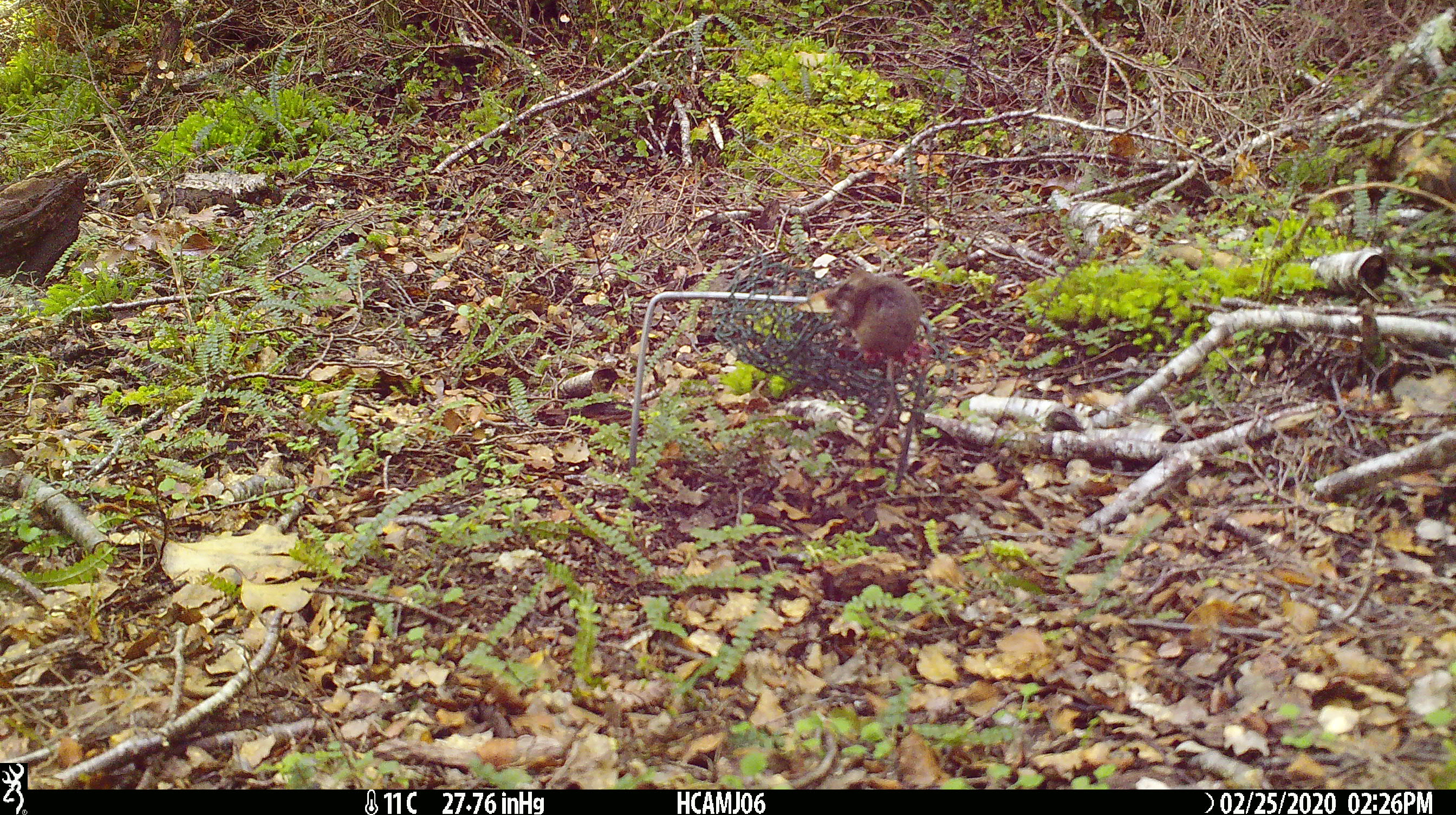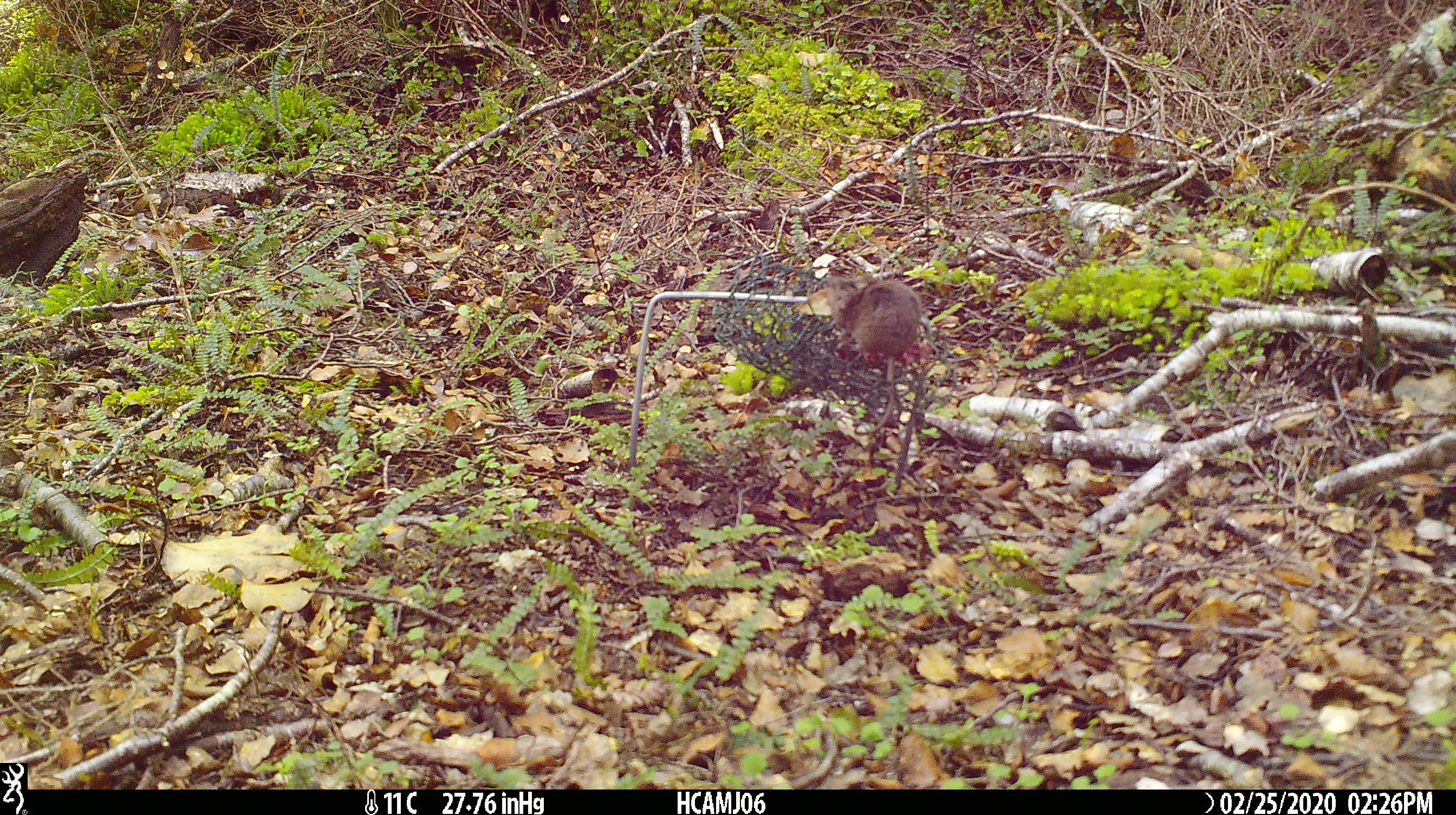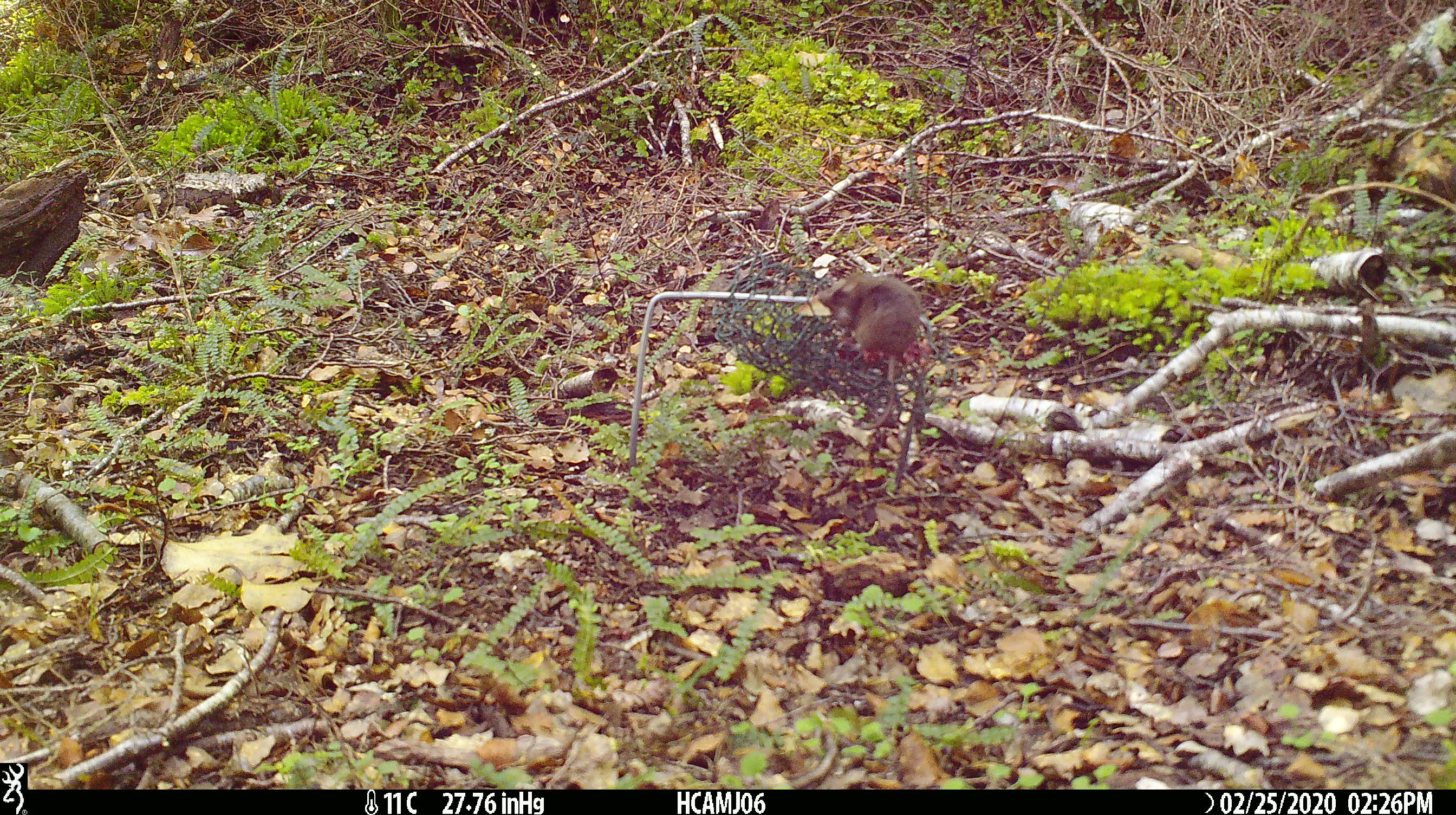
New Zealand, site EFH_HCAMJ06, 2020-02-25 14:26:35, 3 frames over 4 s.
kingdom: Animalia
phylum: Chordata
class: Mammalia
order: Rodentia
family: Muridae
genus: Mus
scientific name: Mus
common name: mouse